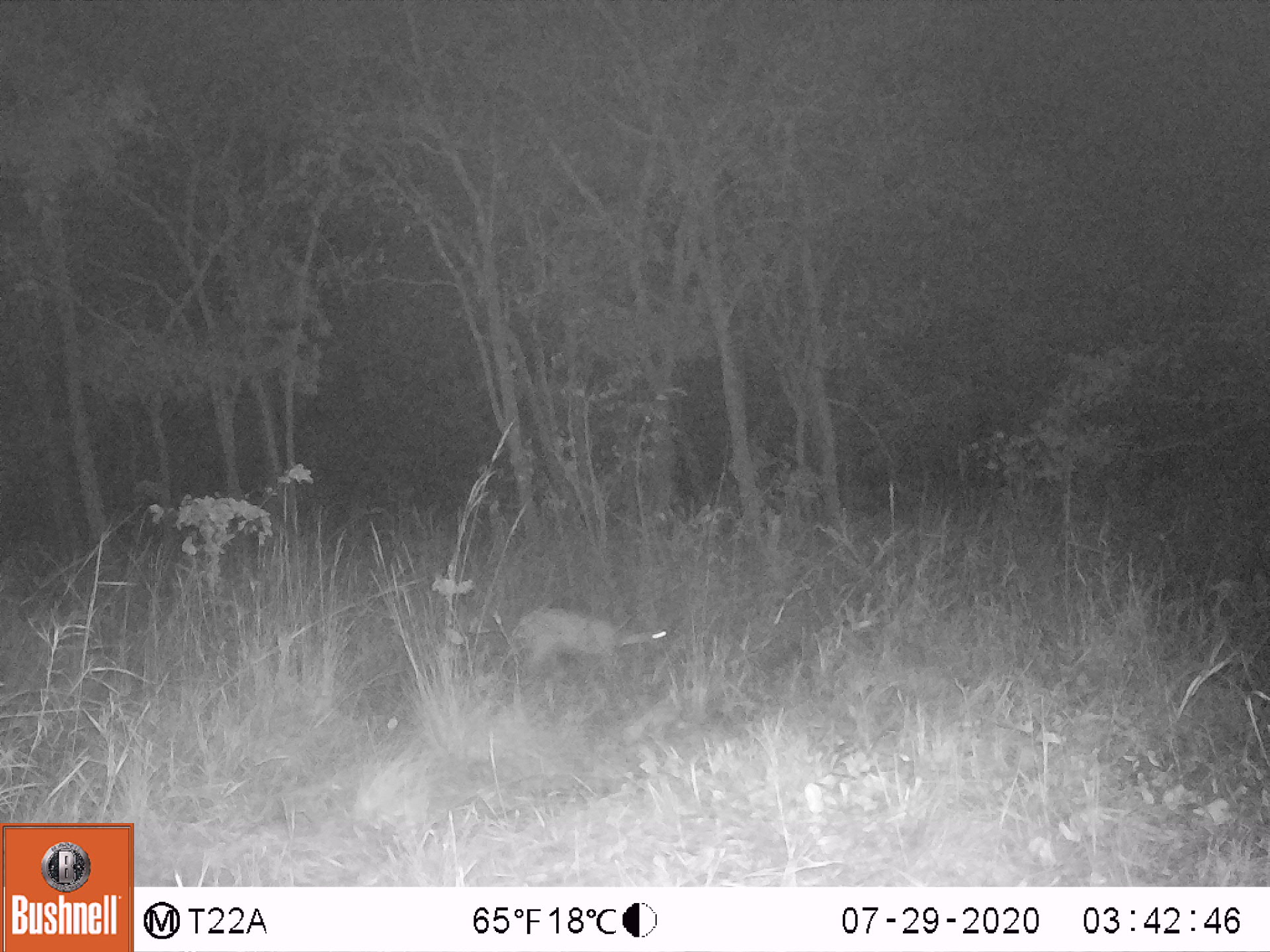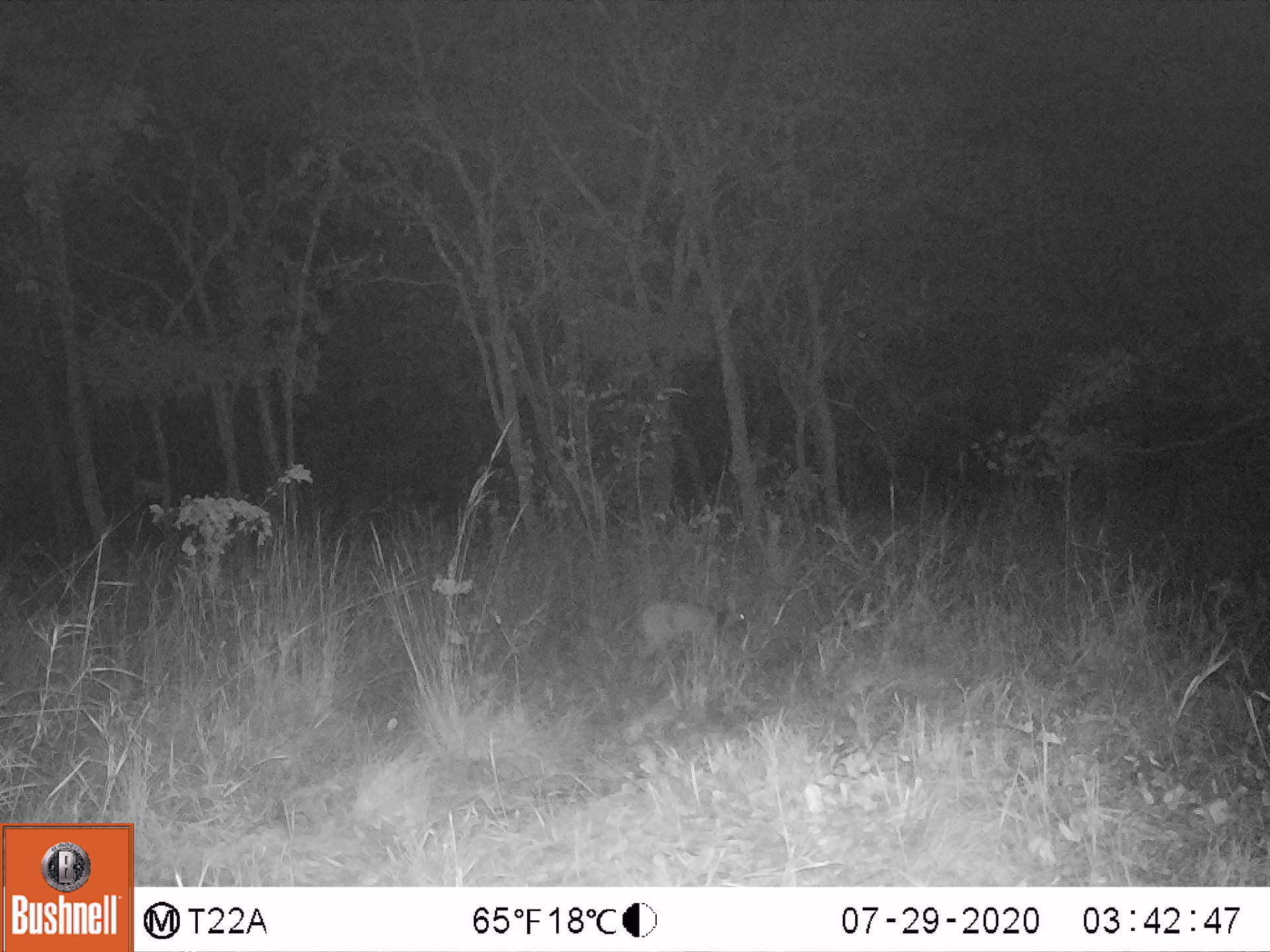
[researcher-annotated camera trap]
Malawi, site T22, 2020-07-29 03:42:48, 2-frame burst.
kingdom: Animalia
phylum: Chordata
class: Mammalia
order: Artiodactyla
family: Bovidae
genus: Sylvicapra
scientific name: Sylvicapra grimmia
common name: common duiker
Common duiker (Sylvicapra grimmia), count 1.